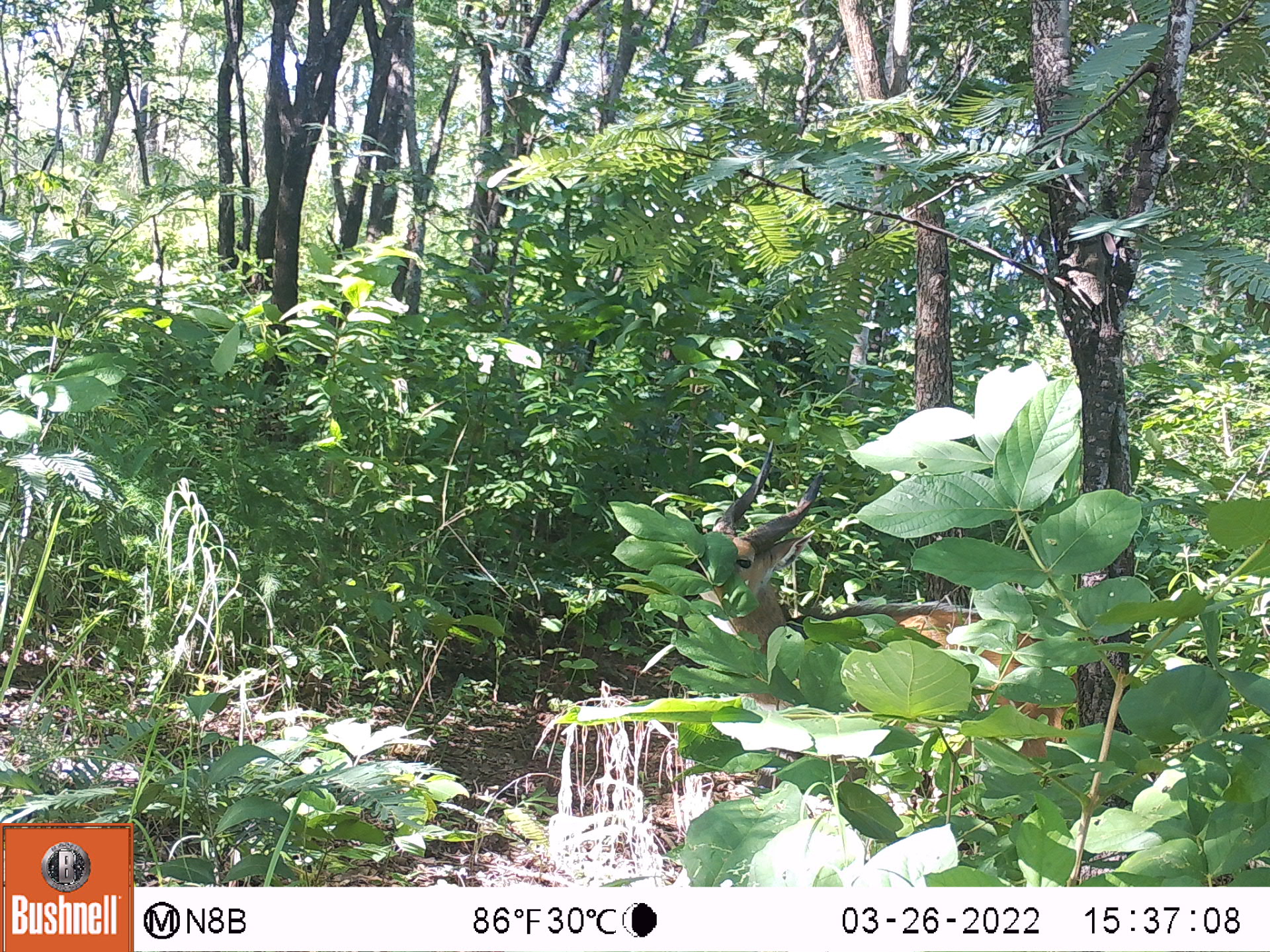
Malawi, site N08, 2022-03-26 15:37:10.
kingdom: Animalia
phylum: Chordata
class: Mammalia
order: Artiodactyla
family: Bovidae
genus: Tragelaphus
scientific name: Tragelaphus sylvaticus sylvaticus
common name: cape bushbuck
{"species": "cape bushbuck (Tragelaphus sylvaticus sylvaticus)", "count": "1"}